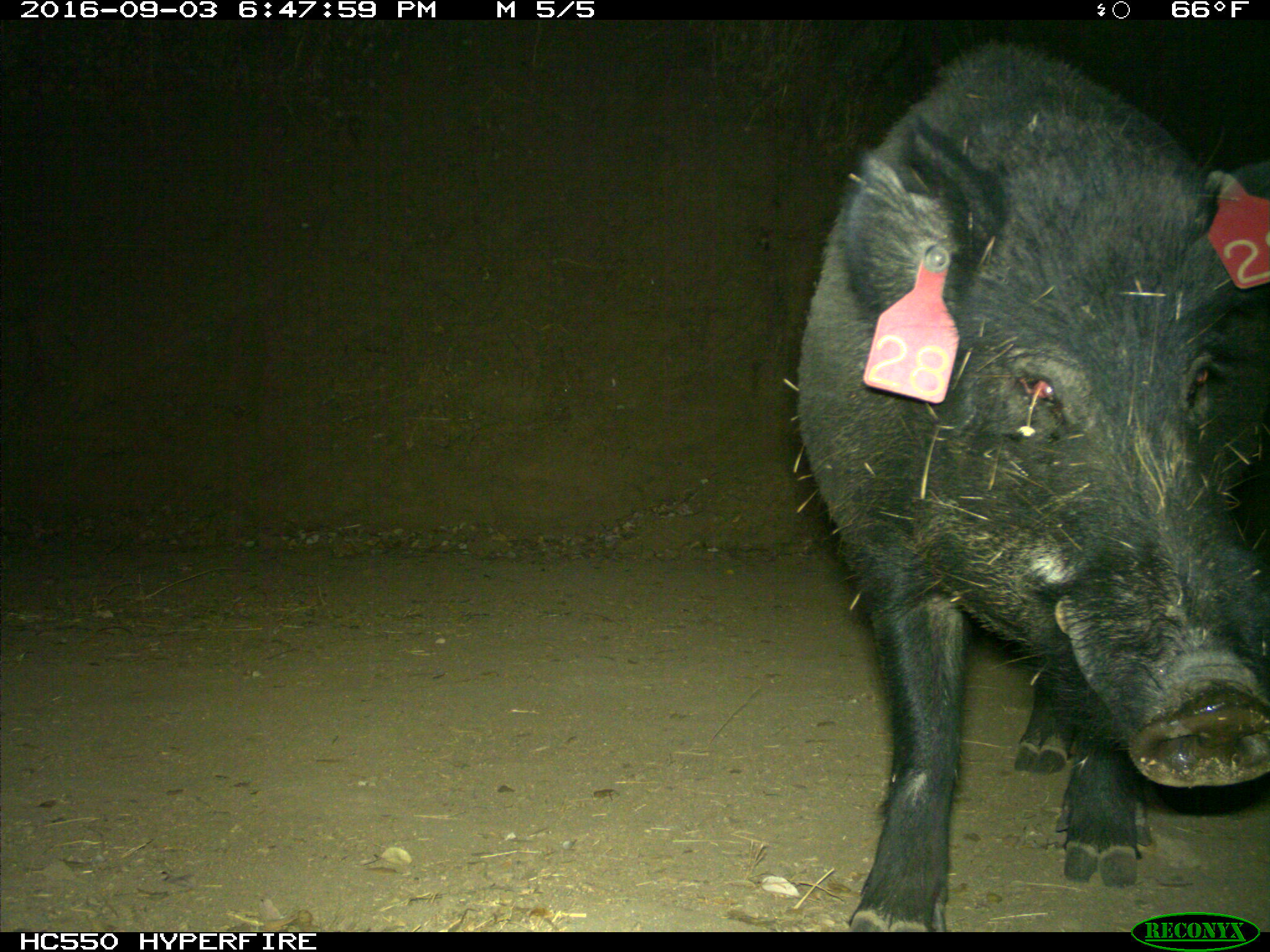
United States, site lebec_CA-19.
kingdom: Animalia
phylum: Chordata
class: Mammalia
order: Artiodactyla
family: Suidae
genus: Sus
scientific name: Sus scrofa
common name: wild boar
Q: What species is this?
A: Sus scrofa (wild boar).